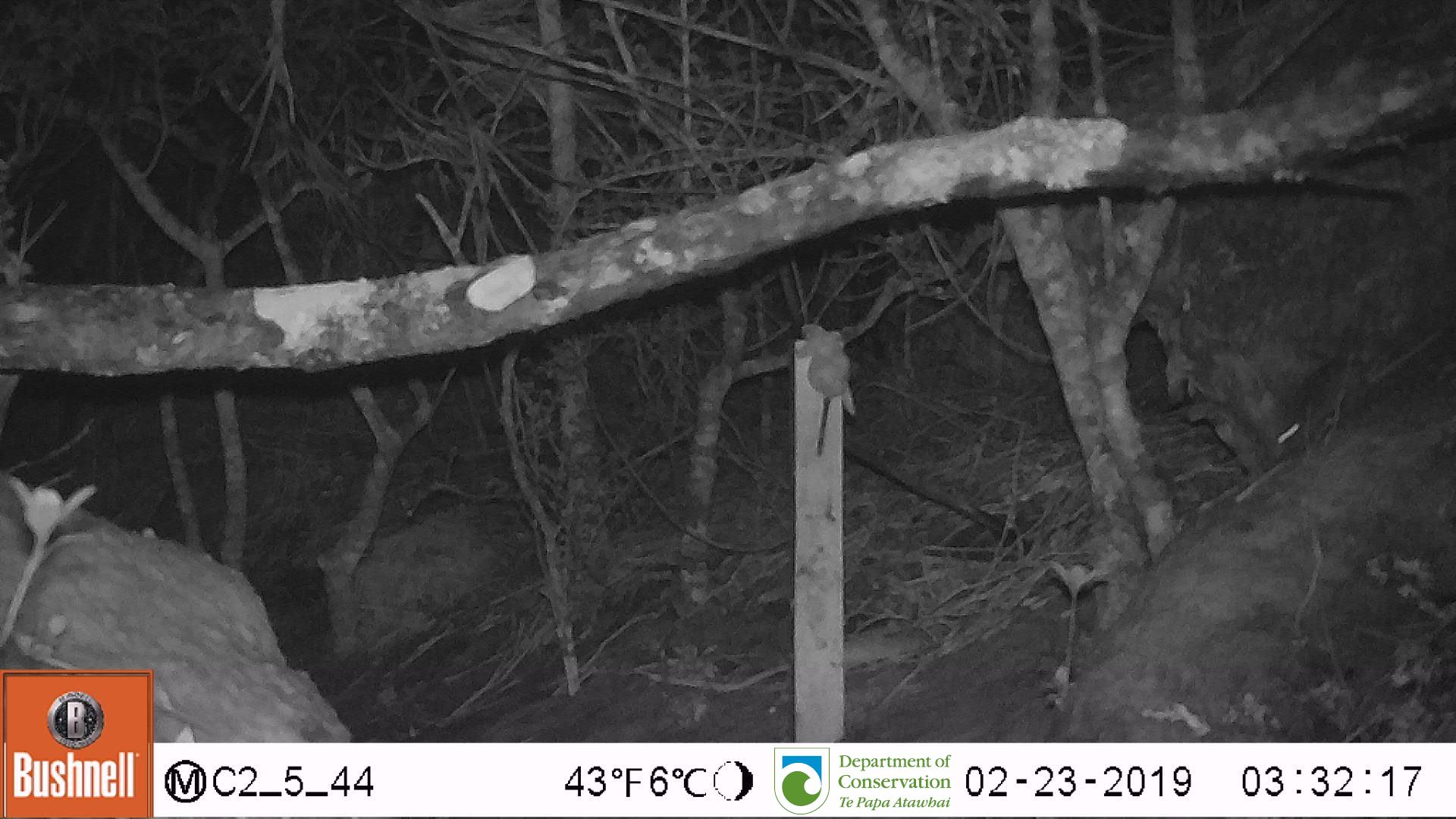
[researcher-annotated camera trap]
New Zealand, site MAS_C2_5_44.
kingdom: Animalia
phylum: Chordata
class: Mammalia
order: Rodentia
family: Muridae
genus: Mus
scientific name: Mus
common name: mouse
Mouse (Mus).